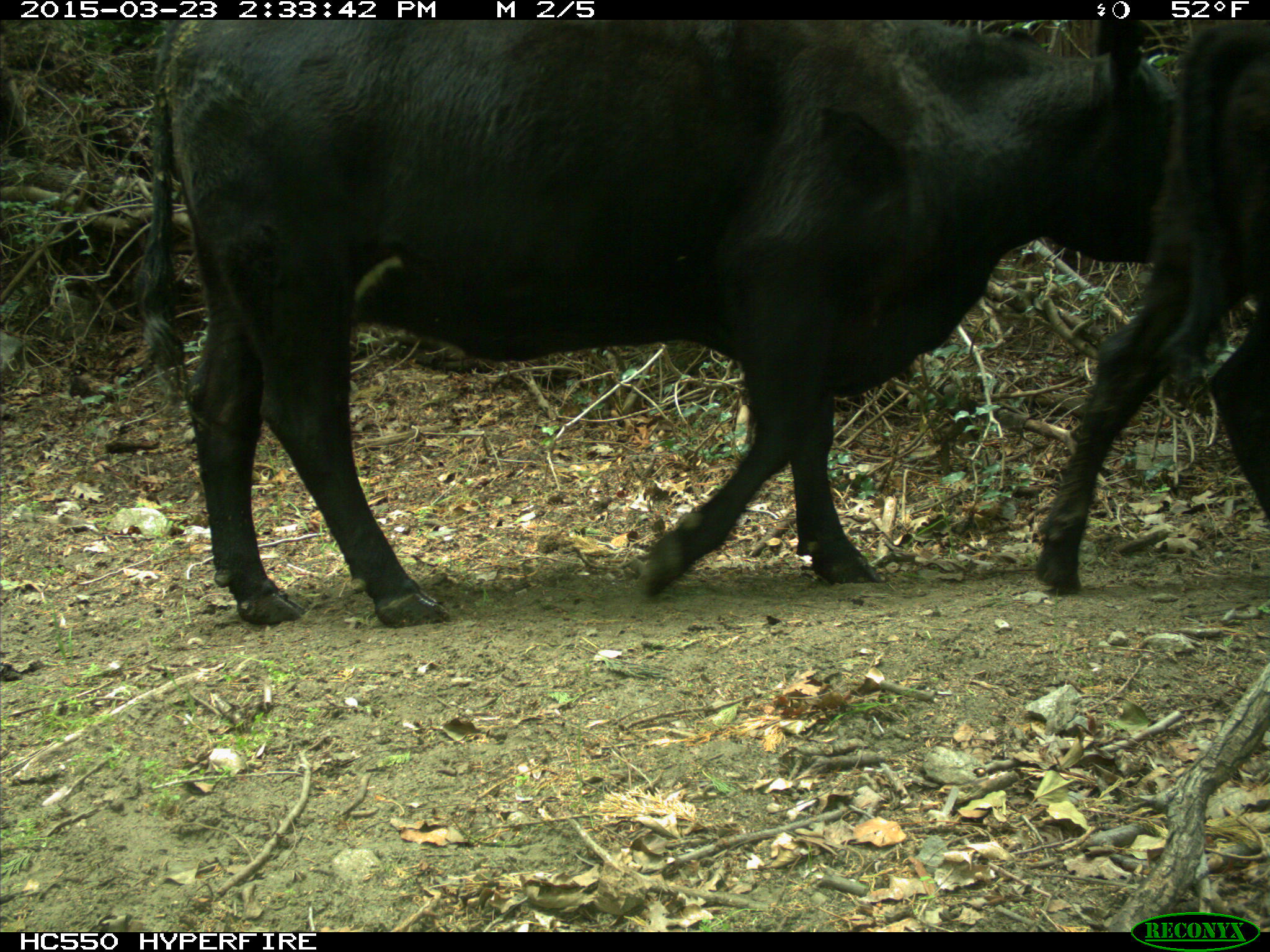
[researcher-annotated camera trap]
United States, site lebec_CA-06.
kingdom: Animalia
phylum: Chordata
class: Mammalia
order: Artiodactyla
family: Bovidae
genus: Bos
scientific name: Bos taurus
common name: domestic cow